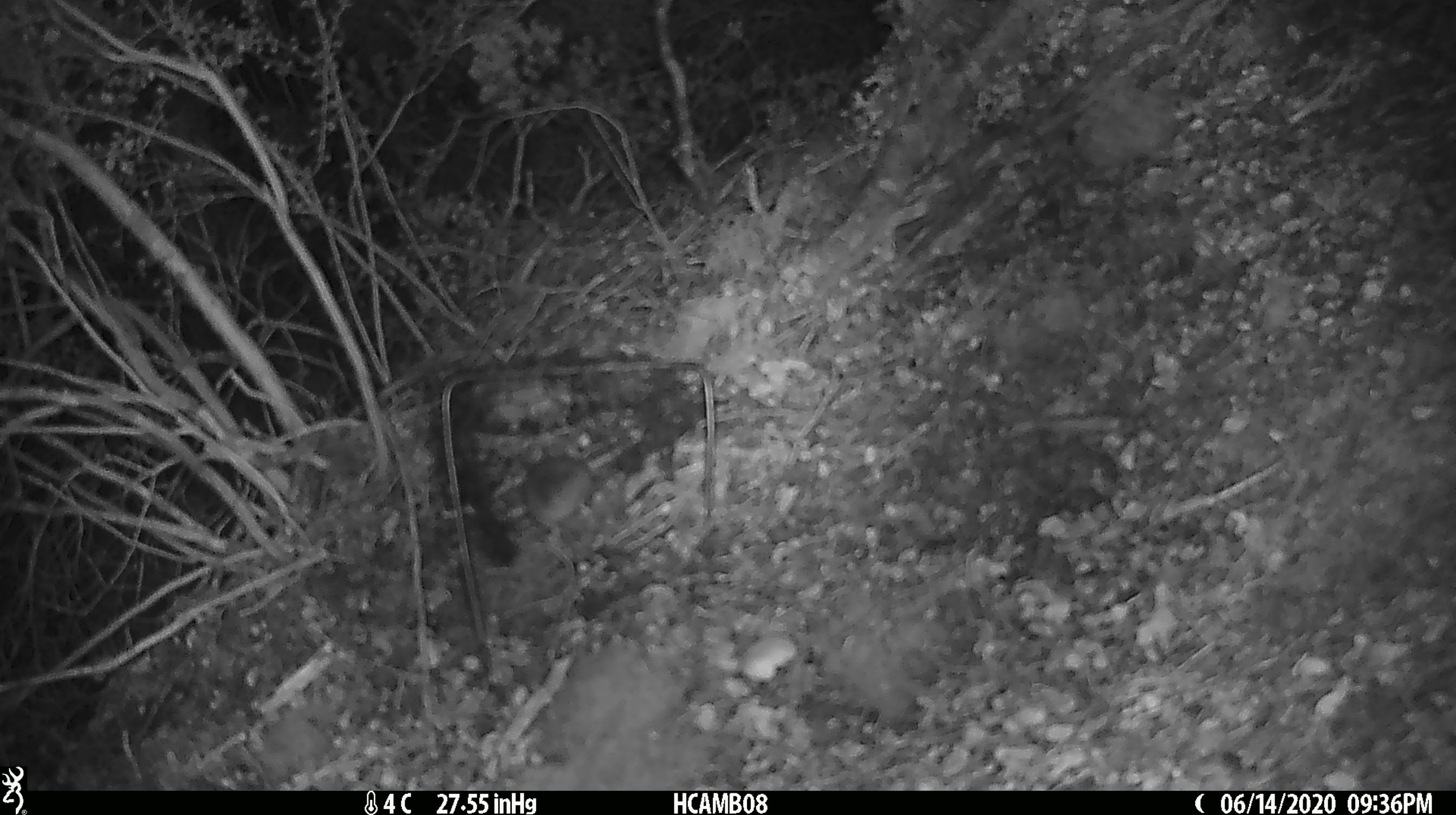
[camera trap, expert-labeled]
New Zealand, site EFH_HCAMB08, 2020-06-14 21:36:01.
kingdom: Animalia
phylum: Chordata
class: Mammalia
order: Rodentia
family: Muridae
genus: Mus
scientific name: Mus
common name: mouse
Mouse (Mus).